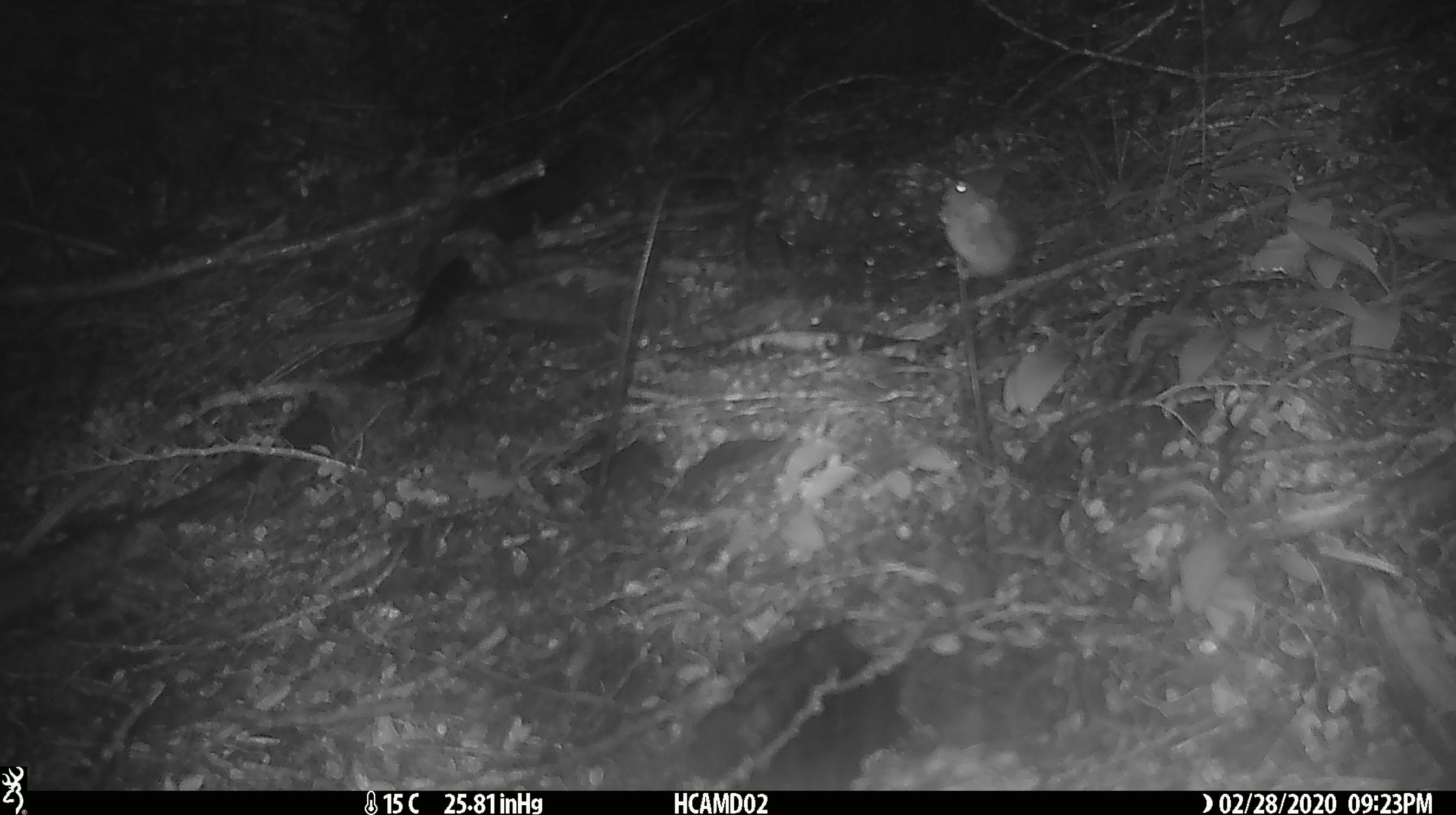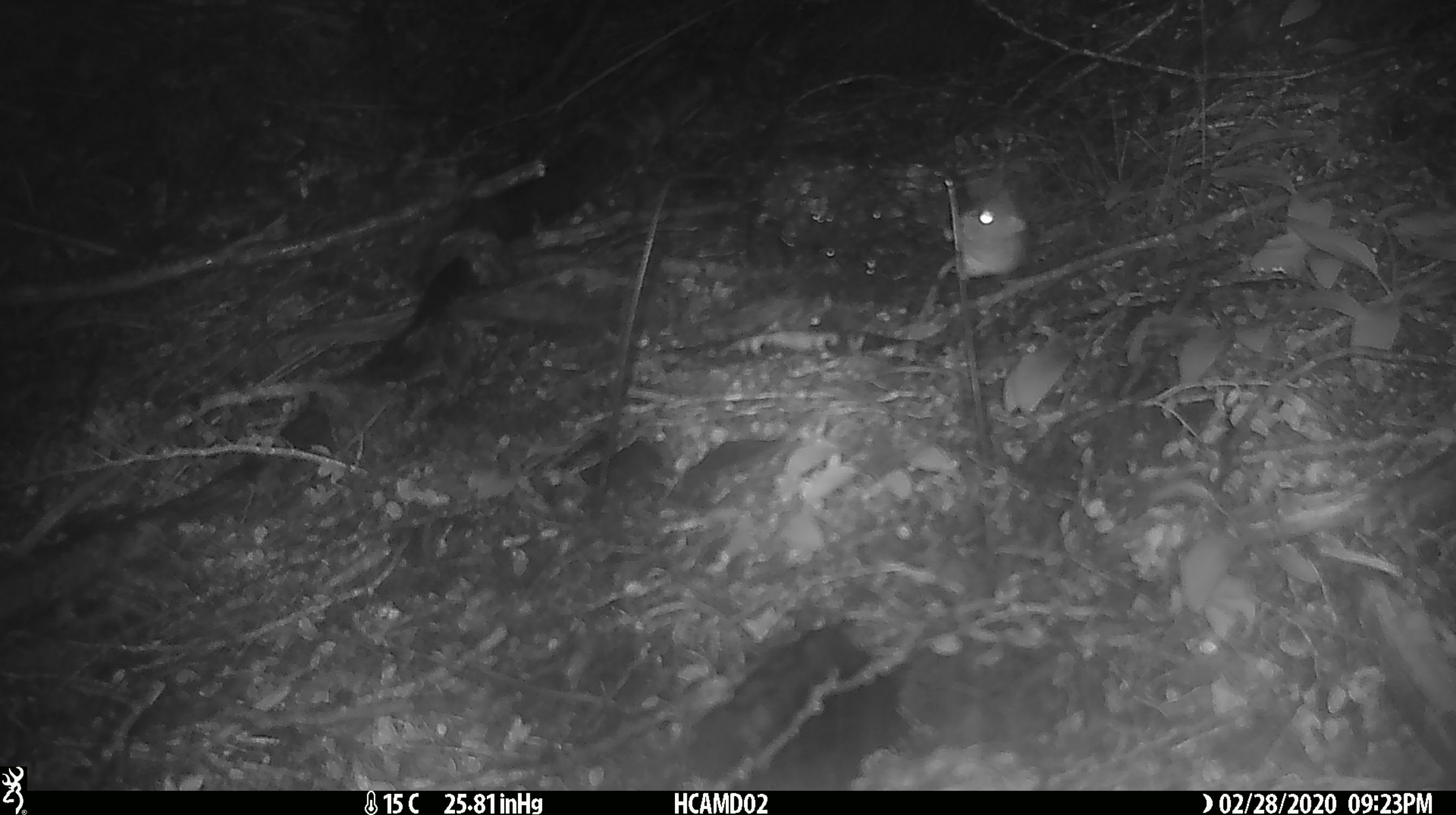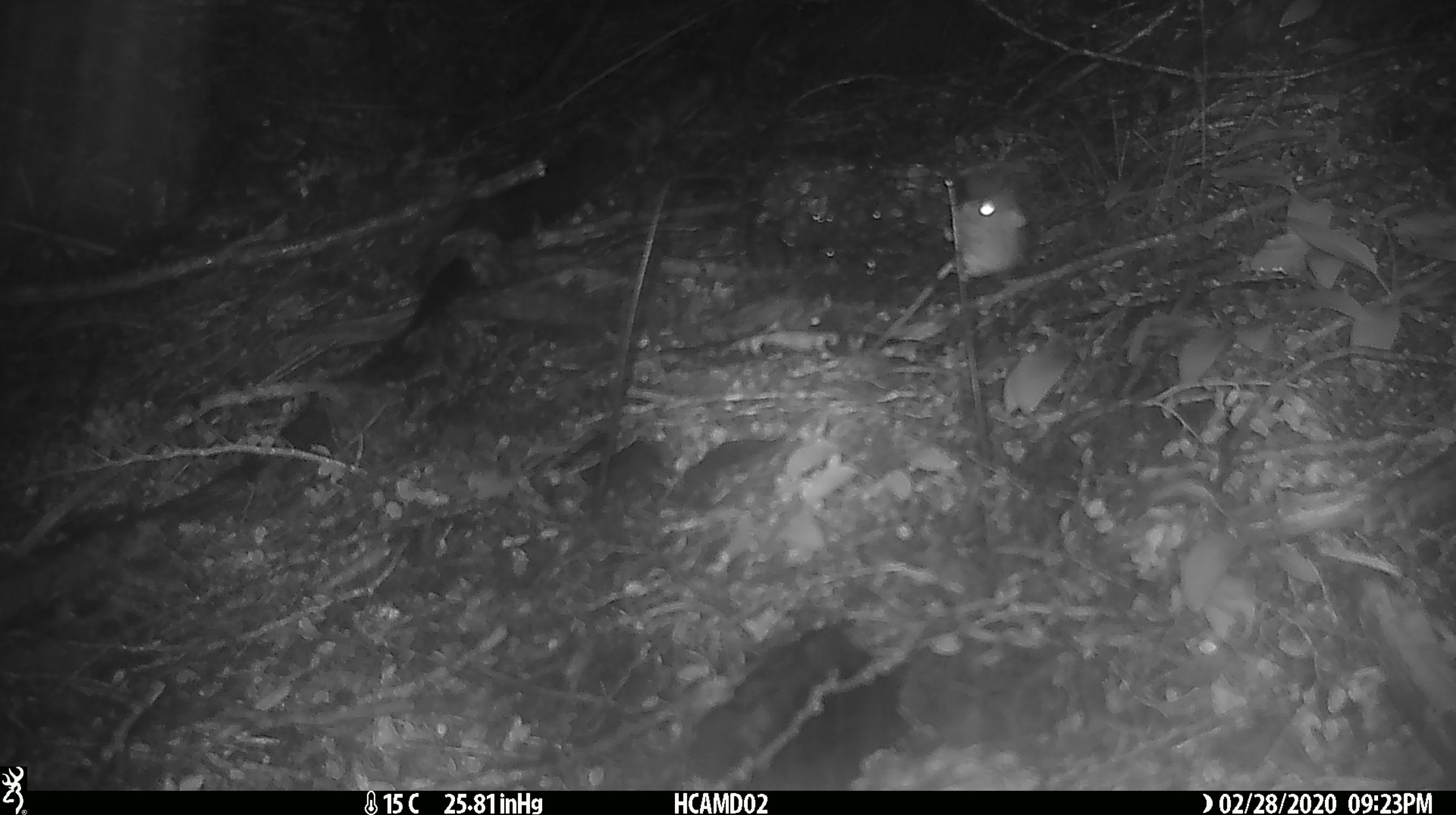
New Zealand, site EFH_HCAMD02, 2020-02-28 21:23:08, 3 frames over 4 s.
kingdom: Animalia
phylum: Chordata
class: Mammalia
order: Rodentia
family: Muridae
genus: Mus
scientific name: Mus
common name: mouse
Mouse (Mus).